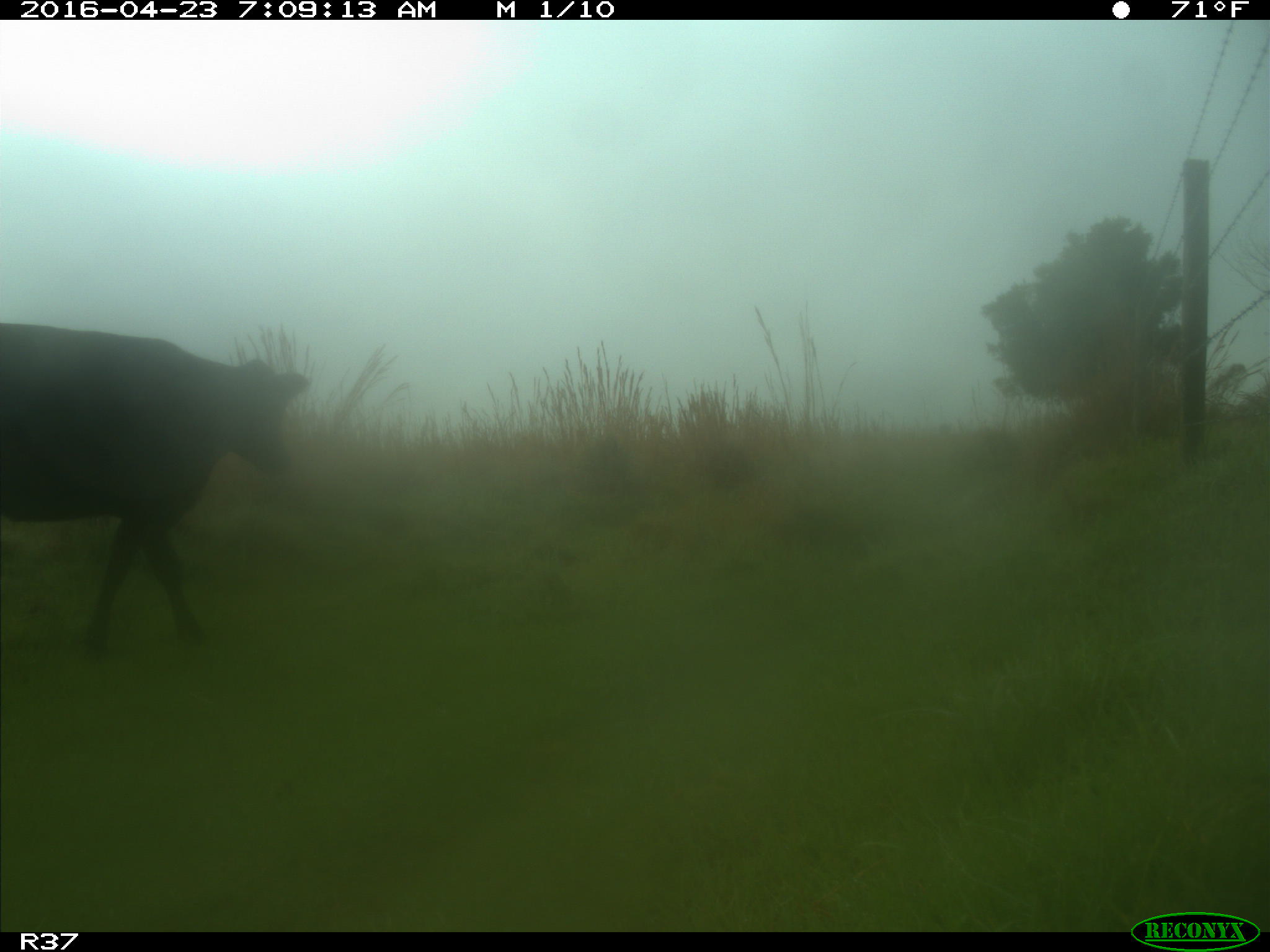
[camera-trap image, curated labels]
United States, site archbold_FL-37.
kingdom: Animalia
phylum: Chordata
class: Mammalia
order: Artiodactyla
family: Bovidae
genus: Bos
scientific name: Bos taurus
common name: domestic cow